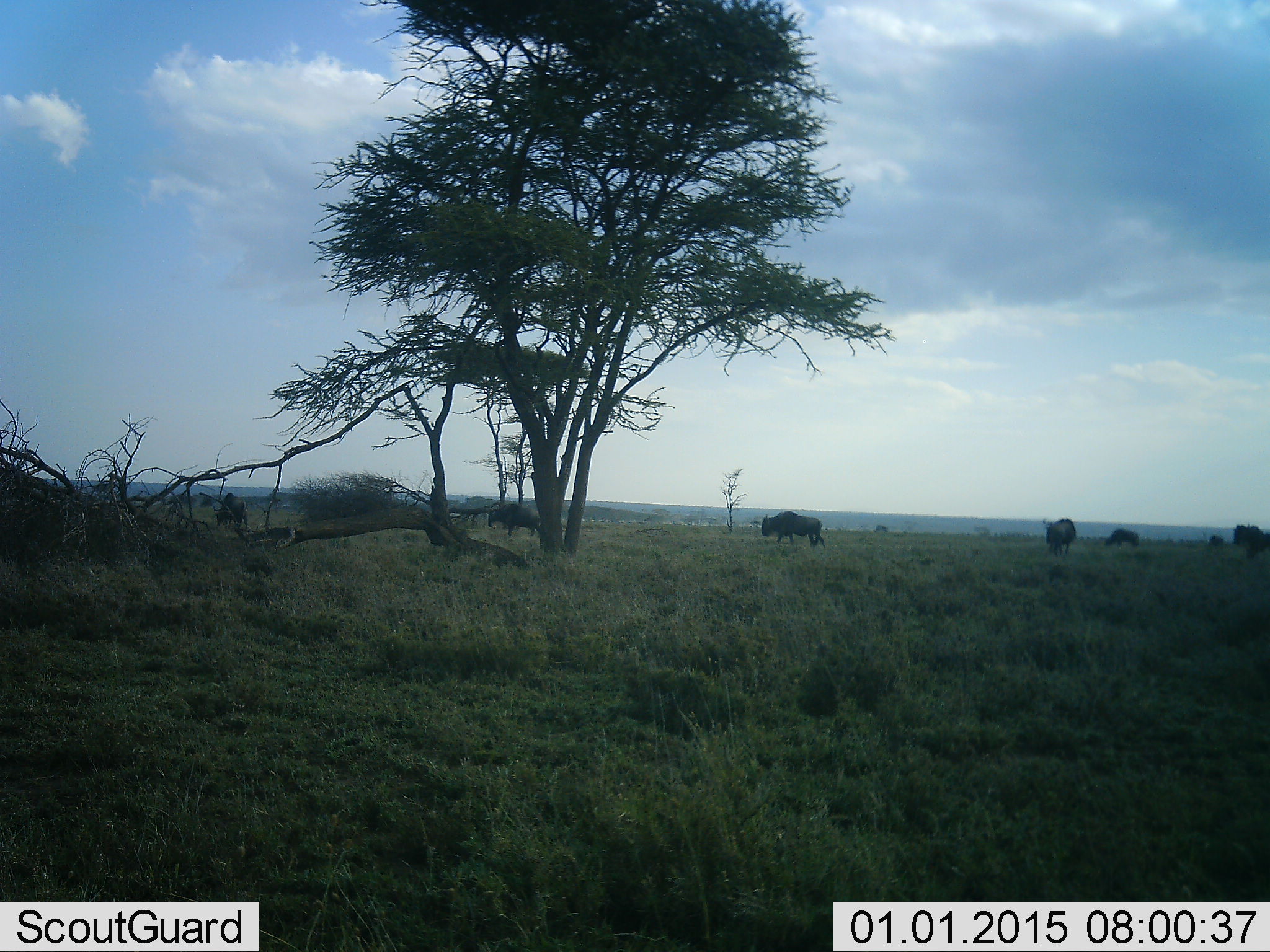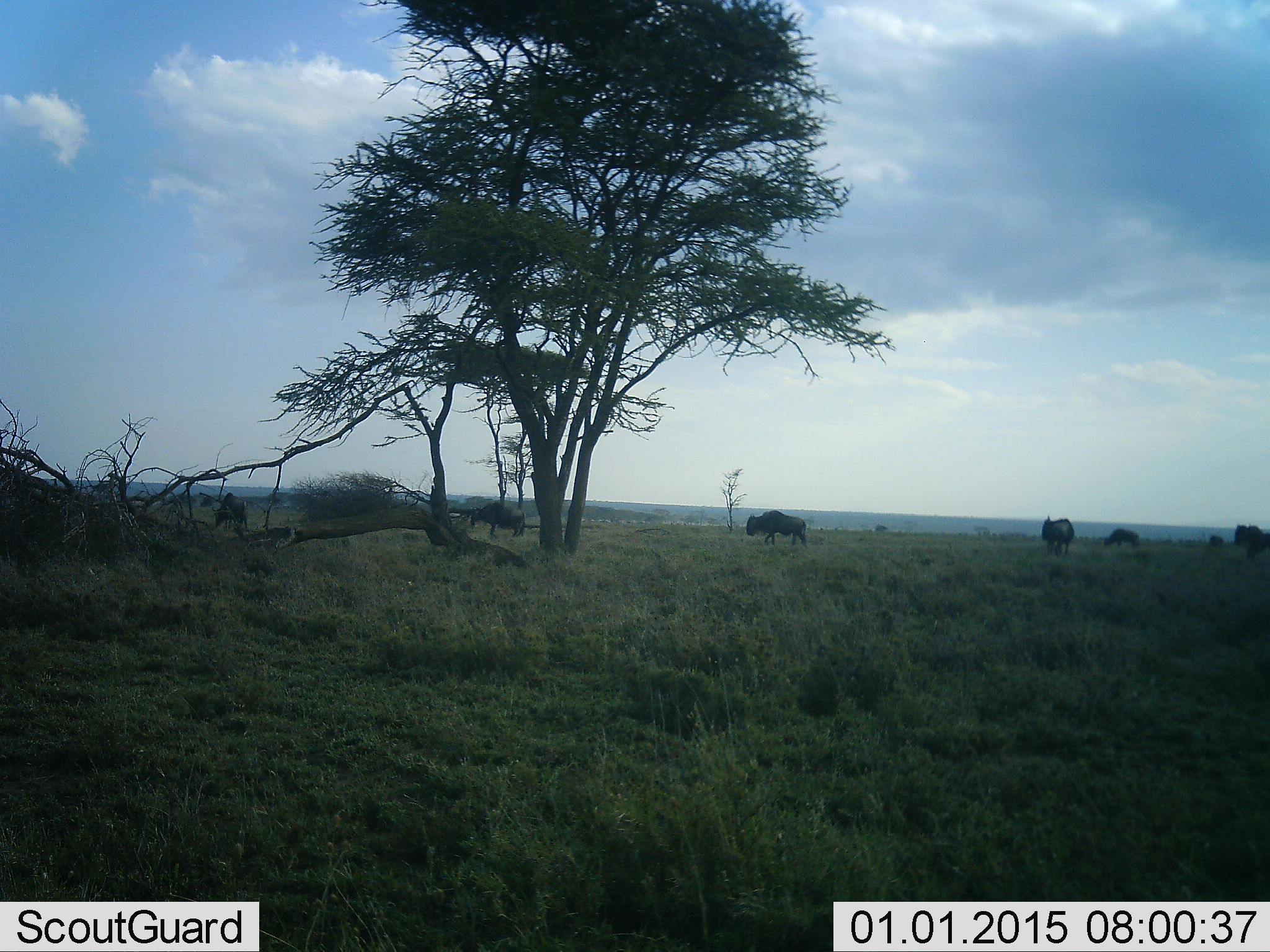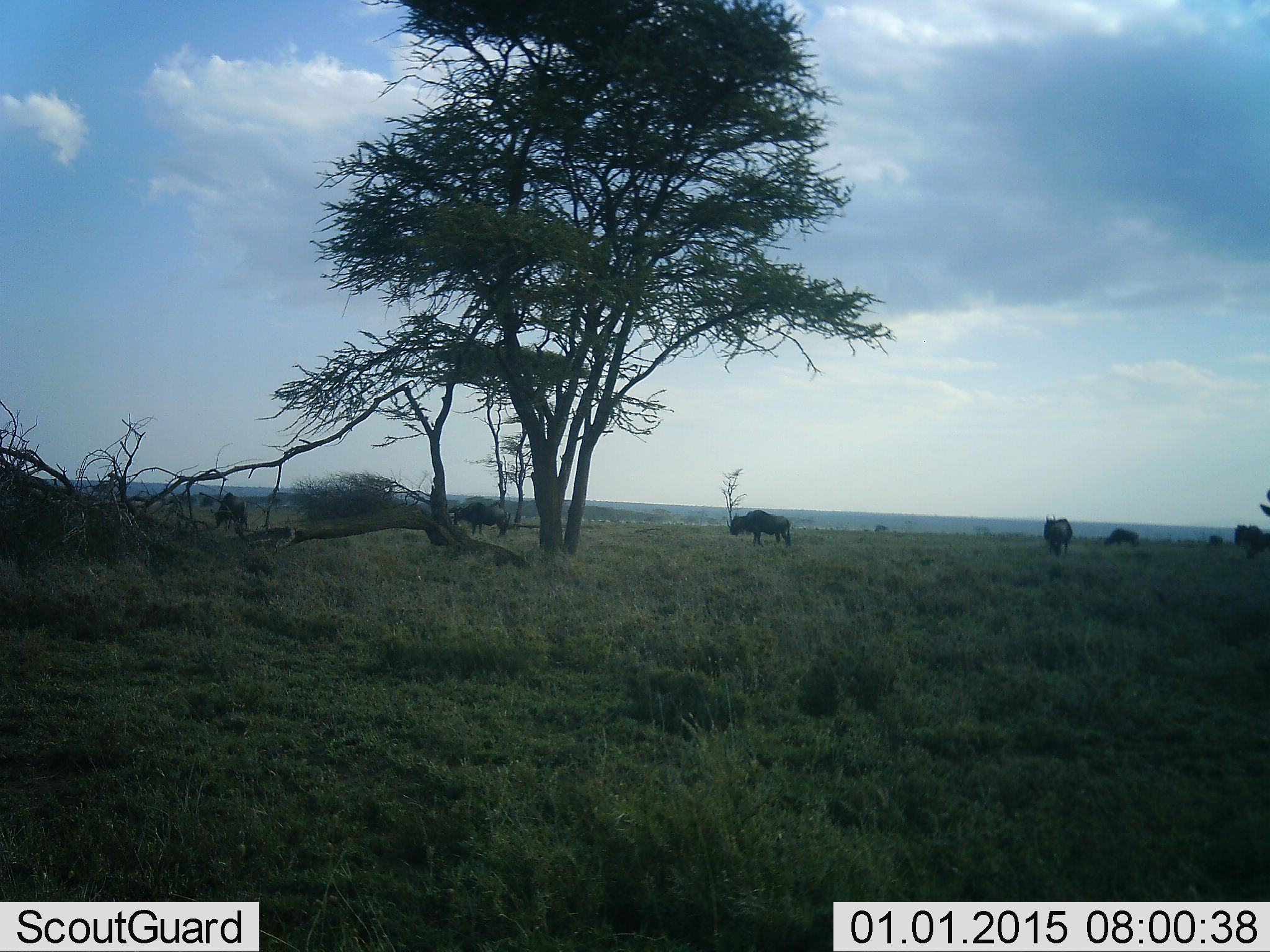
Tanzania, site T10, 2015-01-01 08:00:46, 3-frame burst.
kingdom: Animalia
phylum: Chordata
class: Mammalia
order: Artiodactyla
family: Bovidae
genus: Connochaetes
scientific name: Connochaetes taurinus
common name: blue wildebeest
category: wildebeest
Wildebeest (blue wildebeest) (Connochaetes taurinus), count 7. Behavior (volunteer vote fractions): standing 60%, resting 0%, moving 100%, interacting 0%. Young present (vote fraction): 0%. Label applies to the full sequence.